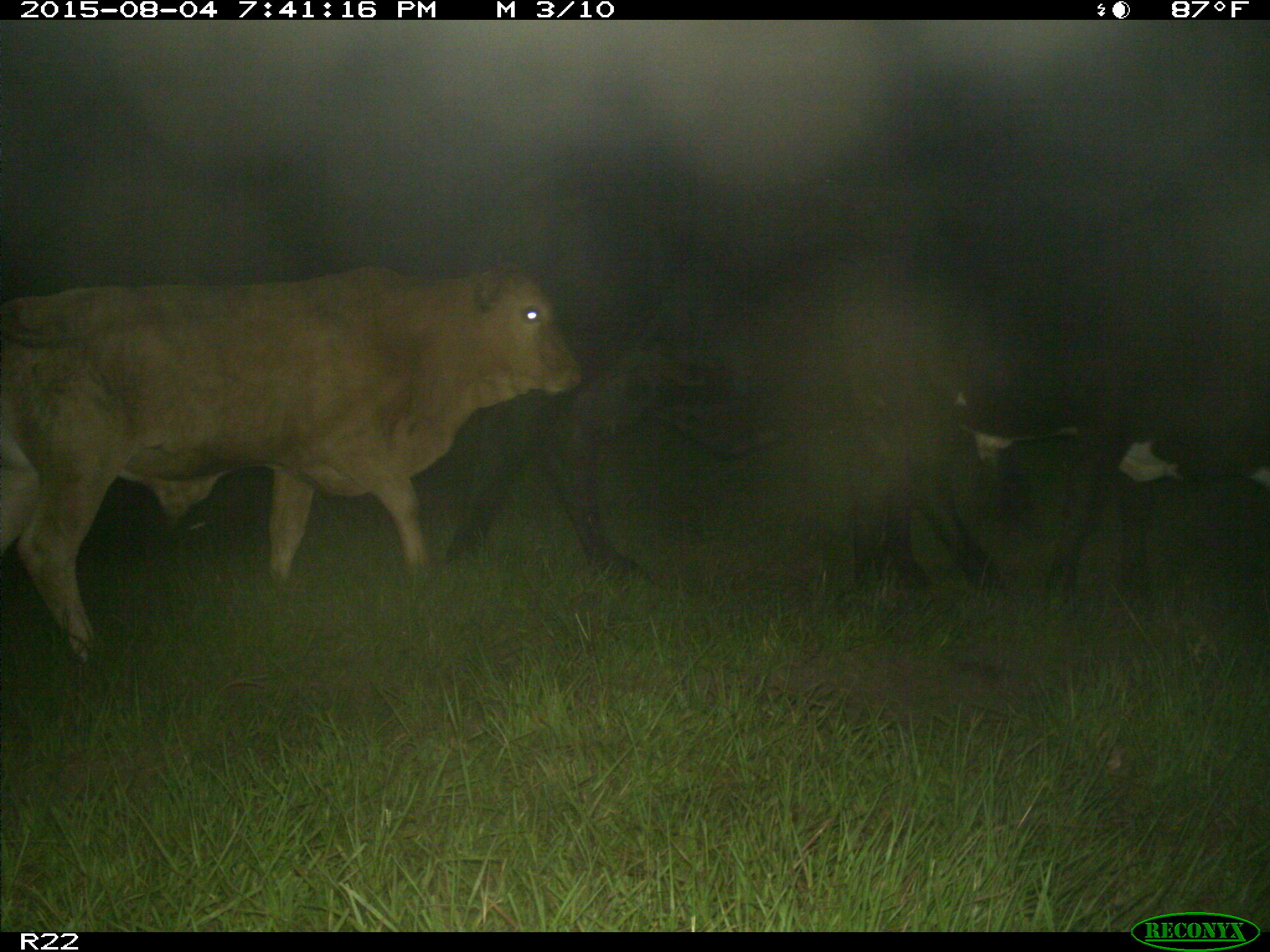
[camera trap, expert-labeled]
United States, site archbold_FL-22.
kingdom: Animalia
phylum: Chordata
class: Mammalia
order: Artiodactyla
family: Bovidae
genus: Bos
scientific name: Bos taurus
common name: domestic cow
Bos taurus (domestic cow).